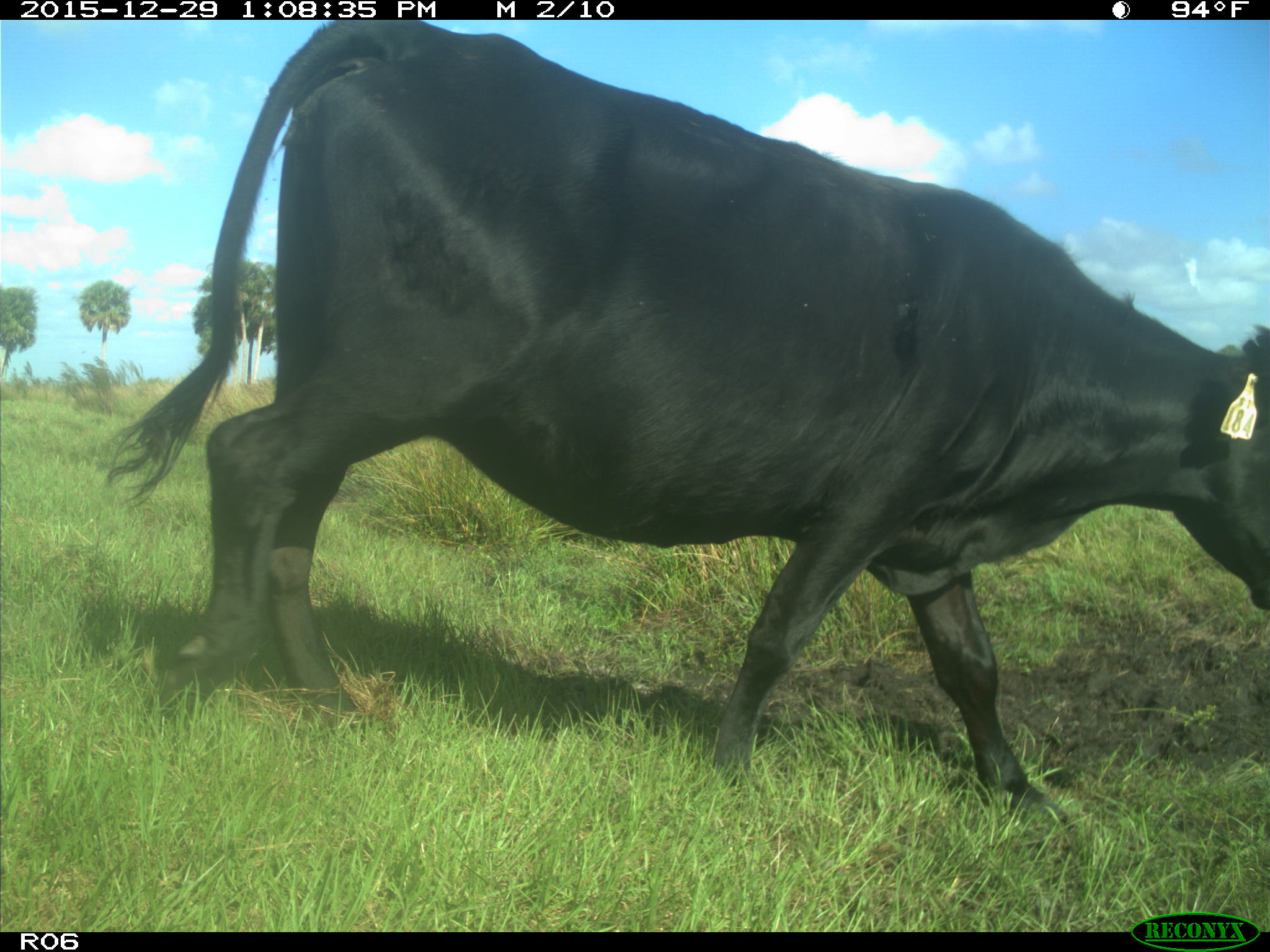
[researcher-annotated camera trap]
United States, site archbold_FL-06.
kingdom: Animalia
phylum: Chordata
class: Mammalia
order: Artiodactyla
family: Bovidae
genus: Bos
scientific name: Bos taurus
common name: domestic cow